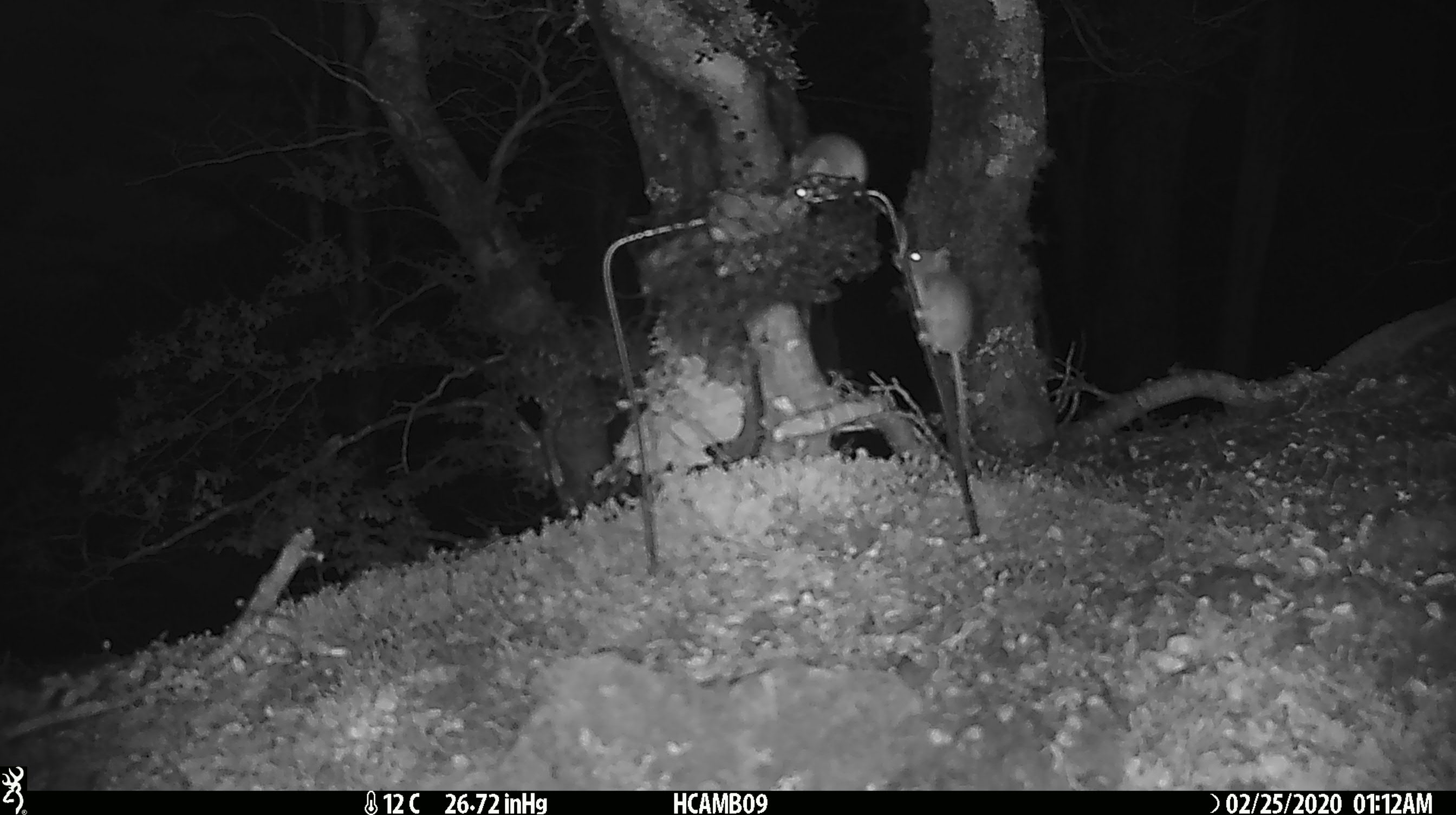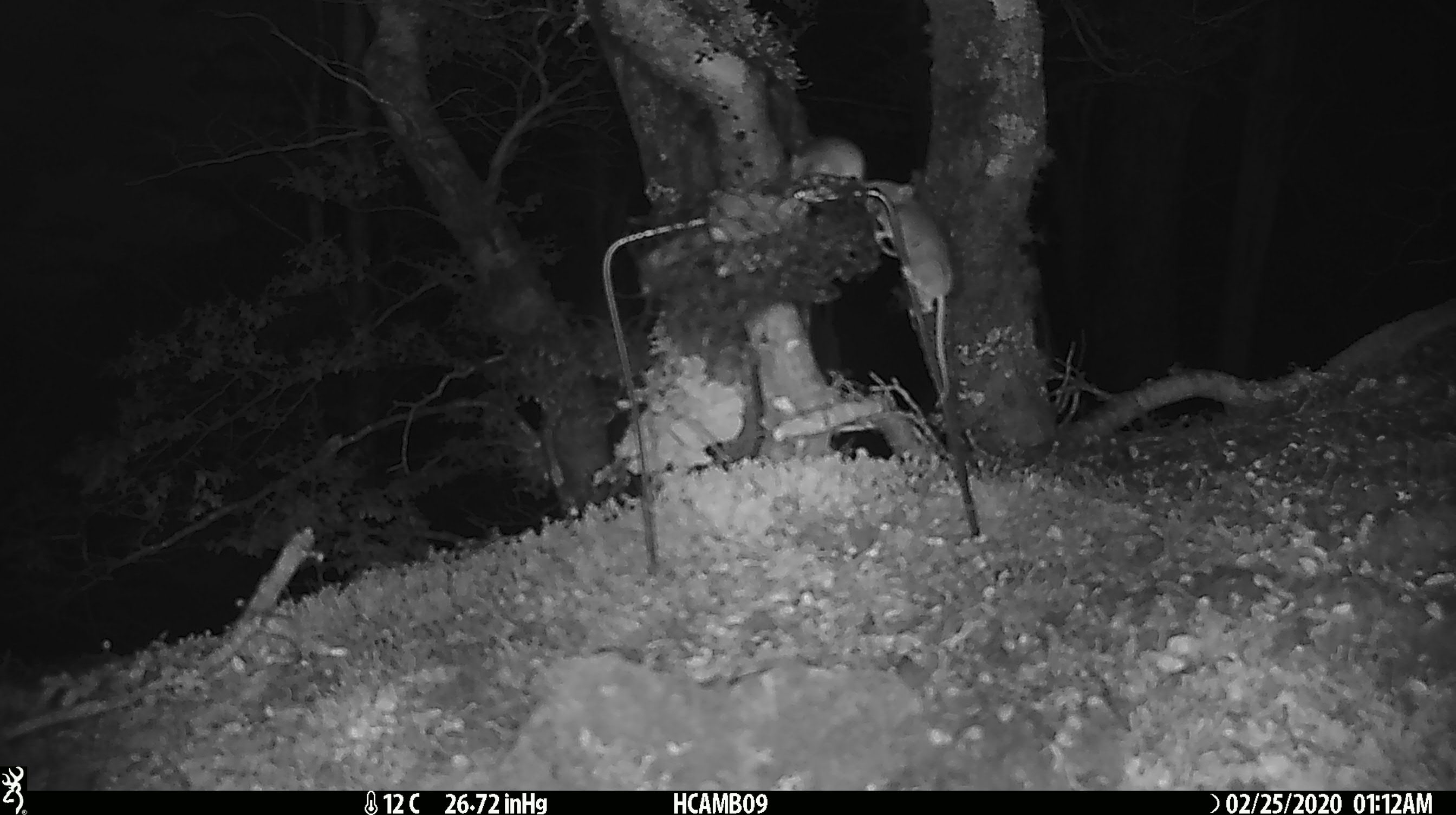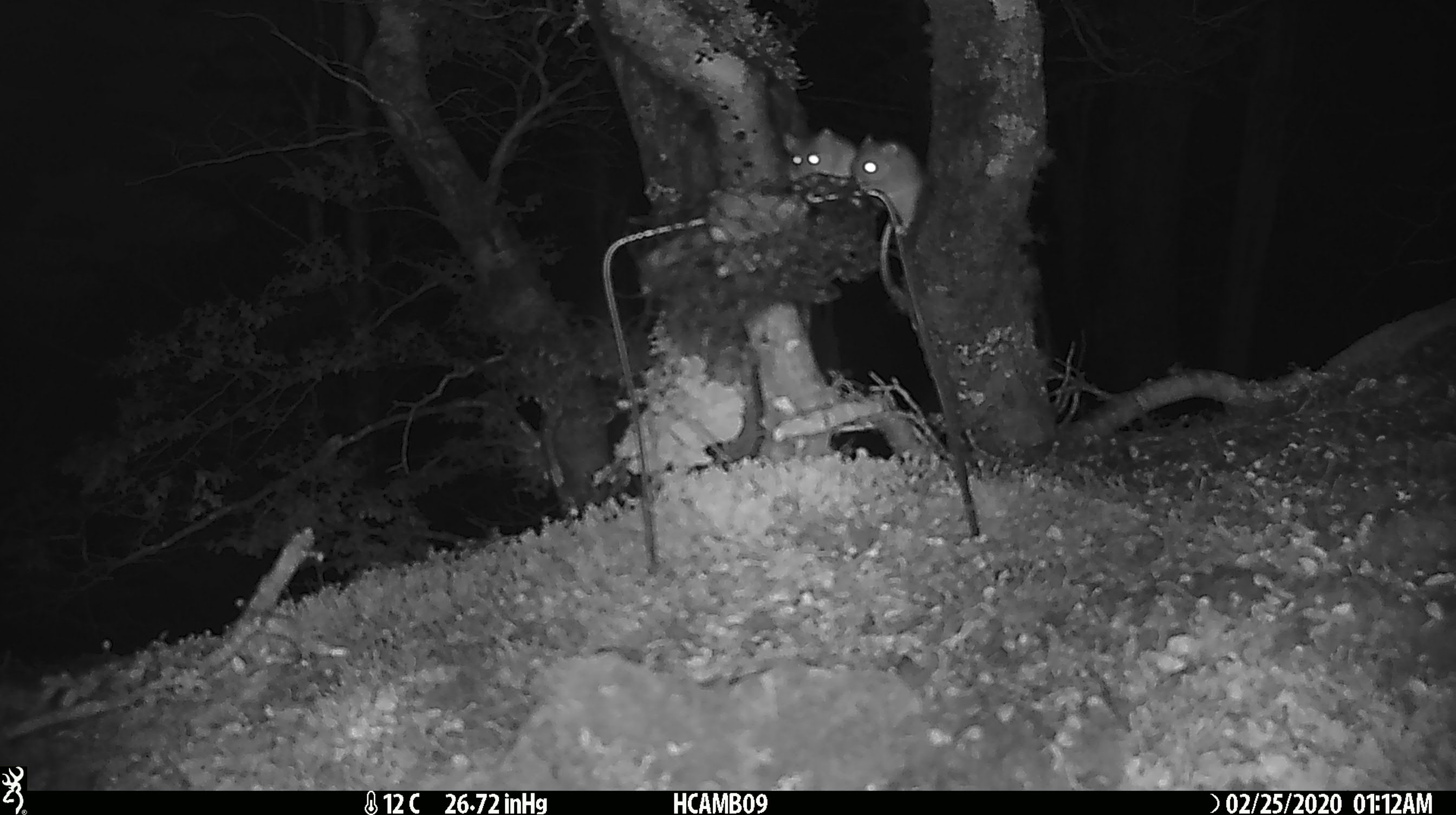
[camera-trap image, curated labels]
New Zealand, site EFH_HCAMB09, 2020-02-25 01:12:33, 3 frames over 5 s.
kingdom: Animalia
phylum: Chordata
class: Mammalia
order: Rodentia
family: Muridae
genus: Mus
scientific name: Mus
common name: mouse